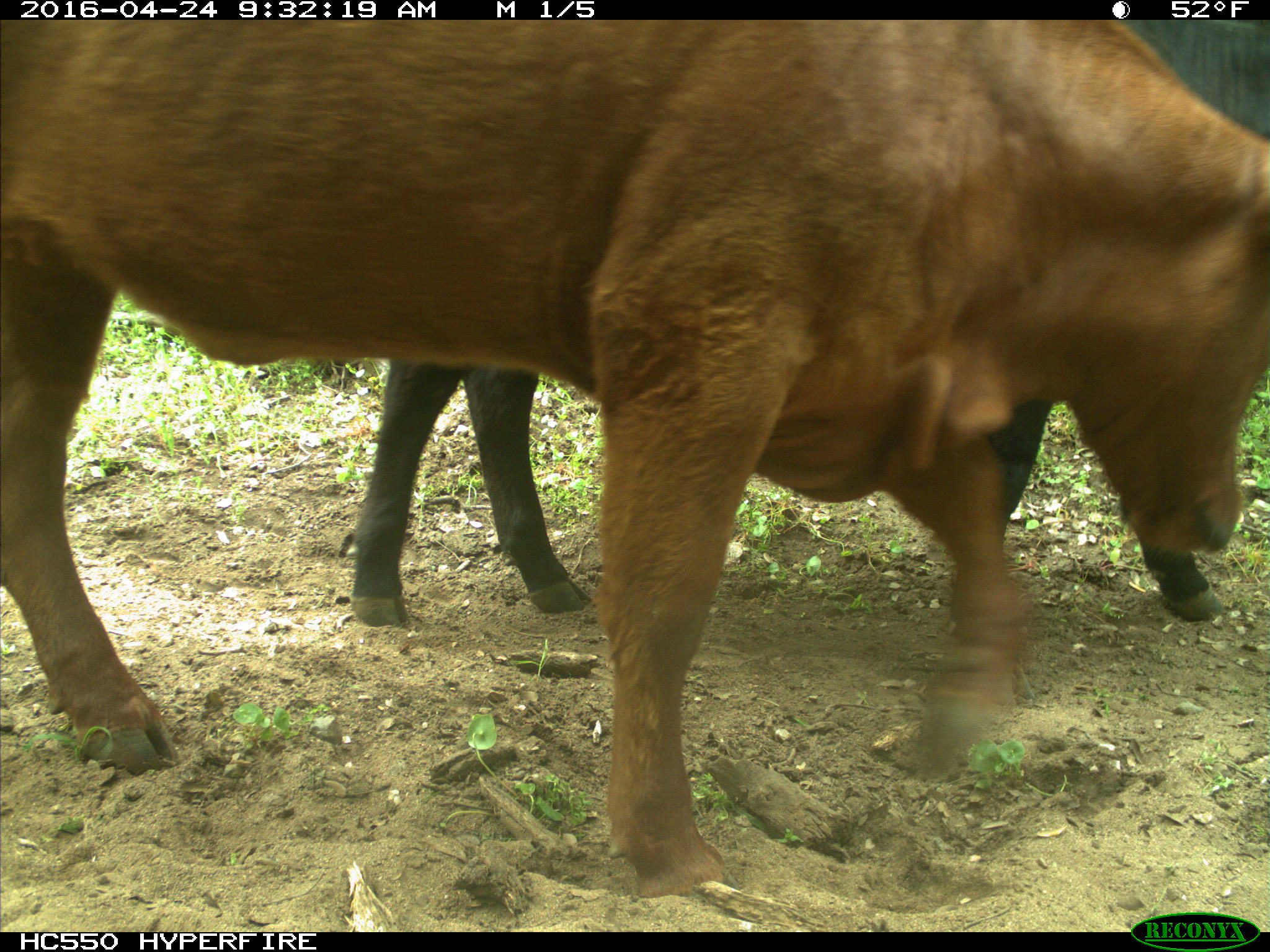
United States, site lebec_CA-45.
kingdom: Animalia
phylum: Chordata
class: Mammalia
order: Artiodactyla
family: Bovidae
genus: Bos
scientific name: Bos taurus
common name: domestic cow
Bos taurus (domestic cow).